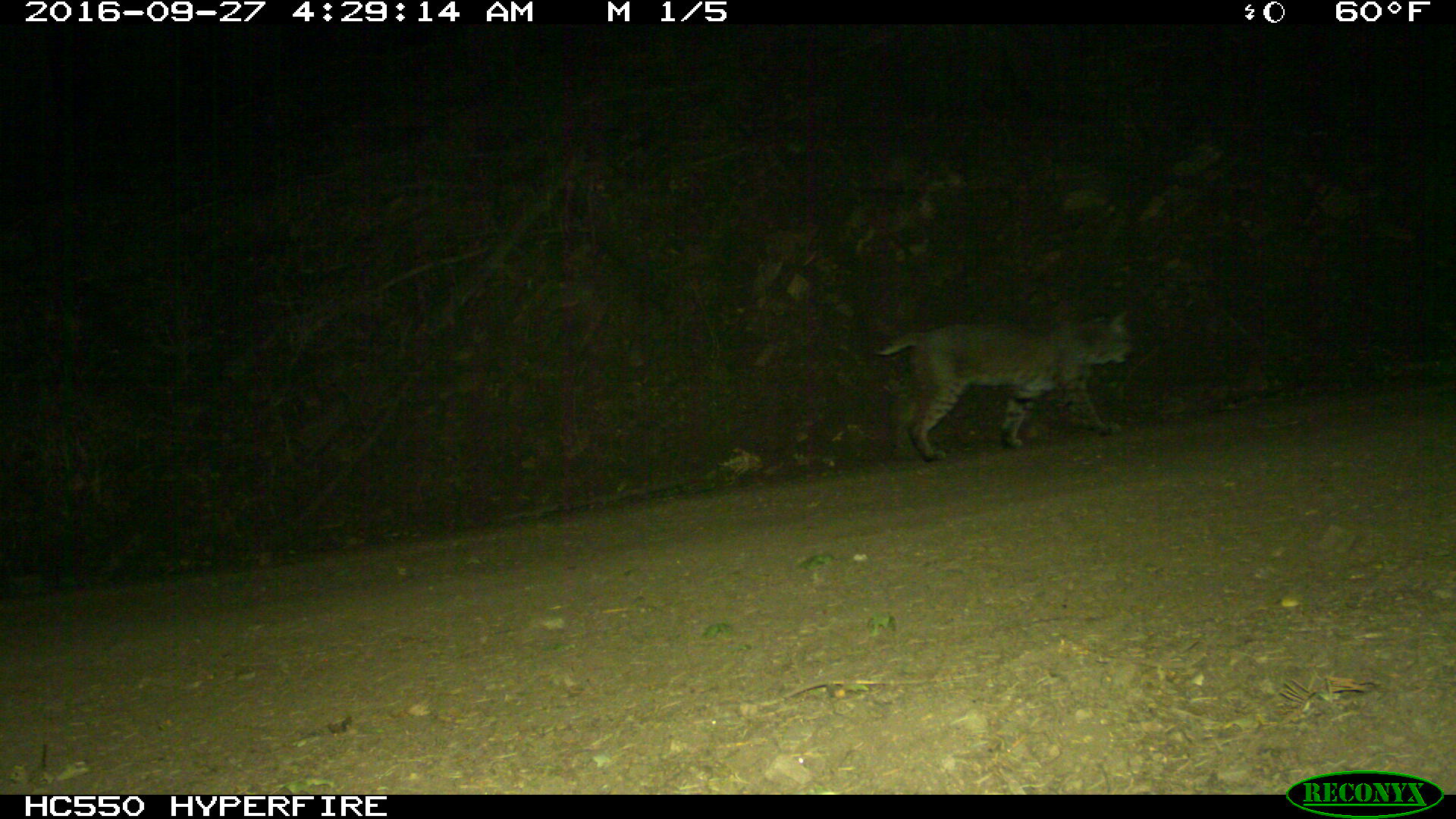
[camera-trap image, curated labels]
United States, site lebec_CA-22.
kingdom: Animalia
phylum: Chordata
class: Mammalia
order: Carnivora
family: Felidae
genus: Lynx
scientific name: Lynx rufus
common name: bobcat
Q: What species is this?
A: Lynx rufus (bobcat).